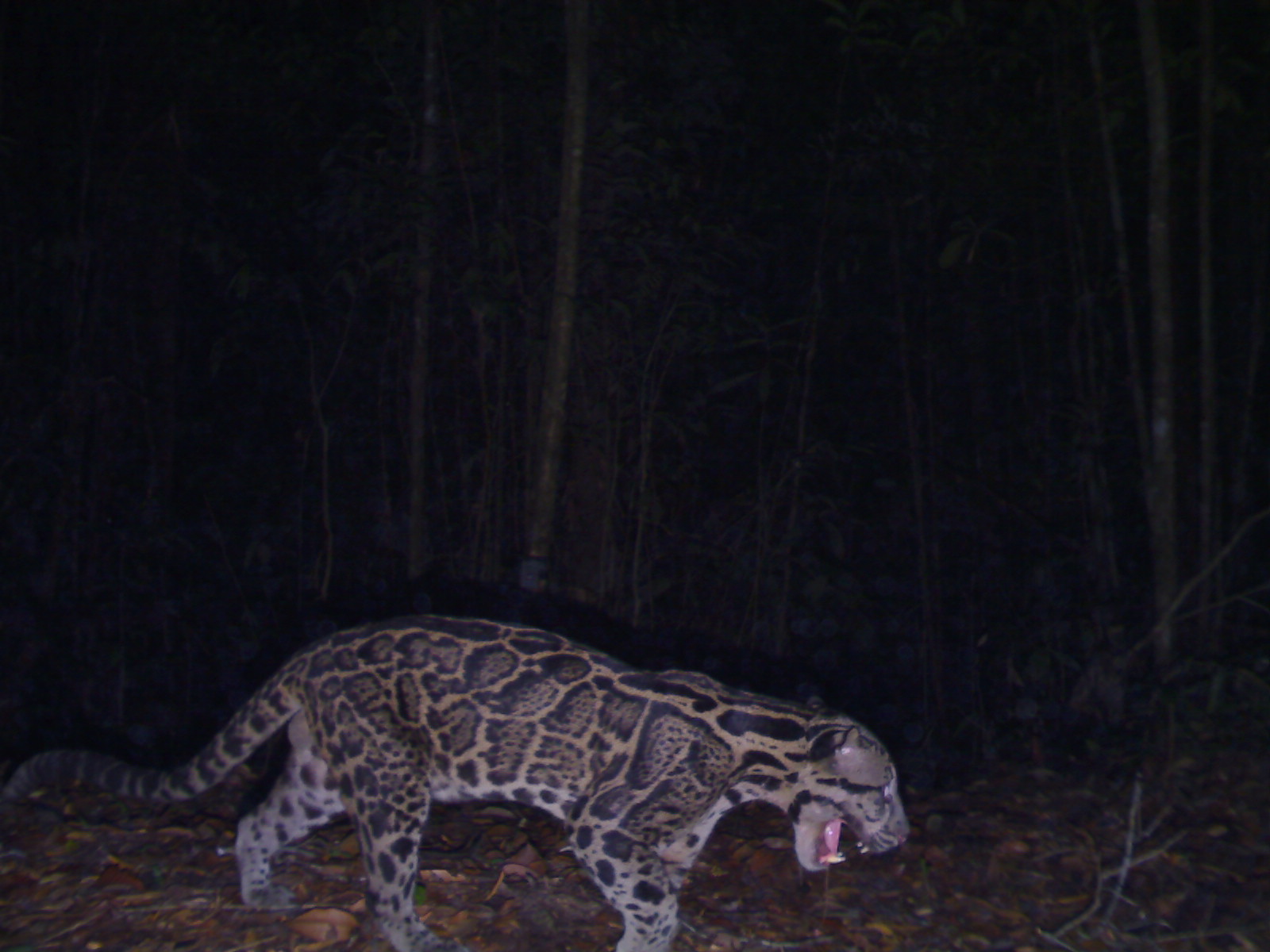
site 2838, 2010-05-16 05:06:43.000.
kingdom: Animalia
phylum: Chordata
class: Mammalia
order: Carnivora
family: Felidae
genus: Neofelis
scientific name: Neofelis diardi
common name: sunda clouded leopard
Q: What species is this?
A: Neofelis diardi (sunda clouded leopard).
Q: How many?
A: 1.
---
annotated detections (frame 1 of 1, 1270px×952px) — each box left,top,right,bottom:
neofelis diardi: 0,612,914,951